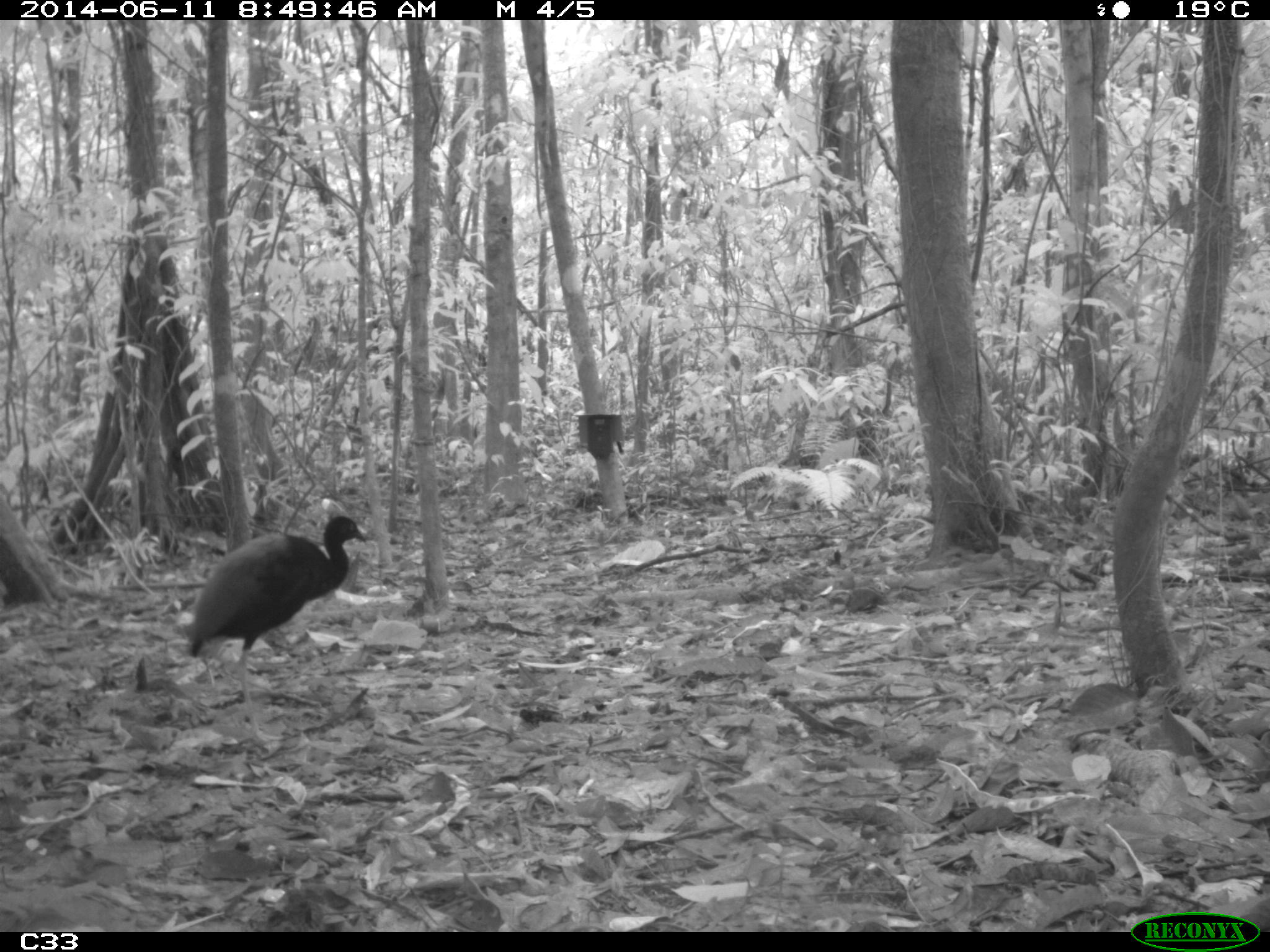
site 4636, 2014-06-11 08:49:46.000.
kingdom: Animalia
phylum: Chordata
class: Aves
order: Gruiformes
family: Psophiidae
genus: Psophia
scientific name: Psophia crepitans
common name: gray-winged trumpeter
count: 3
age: adult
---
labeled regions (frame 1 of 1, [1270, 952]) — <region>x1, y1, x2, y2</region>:
psophia crepitans: <region>181, 512, 368, 742</region>